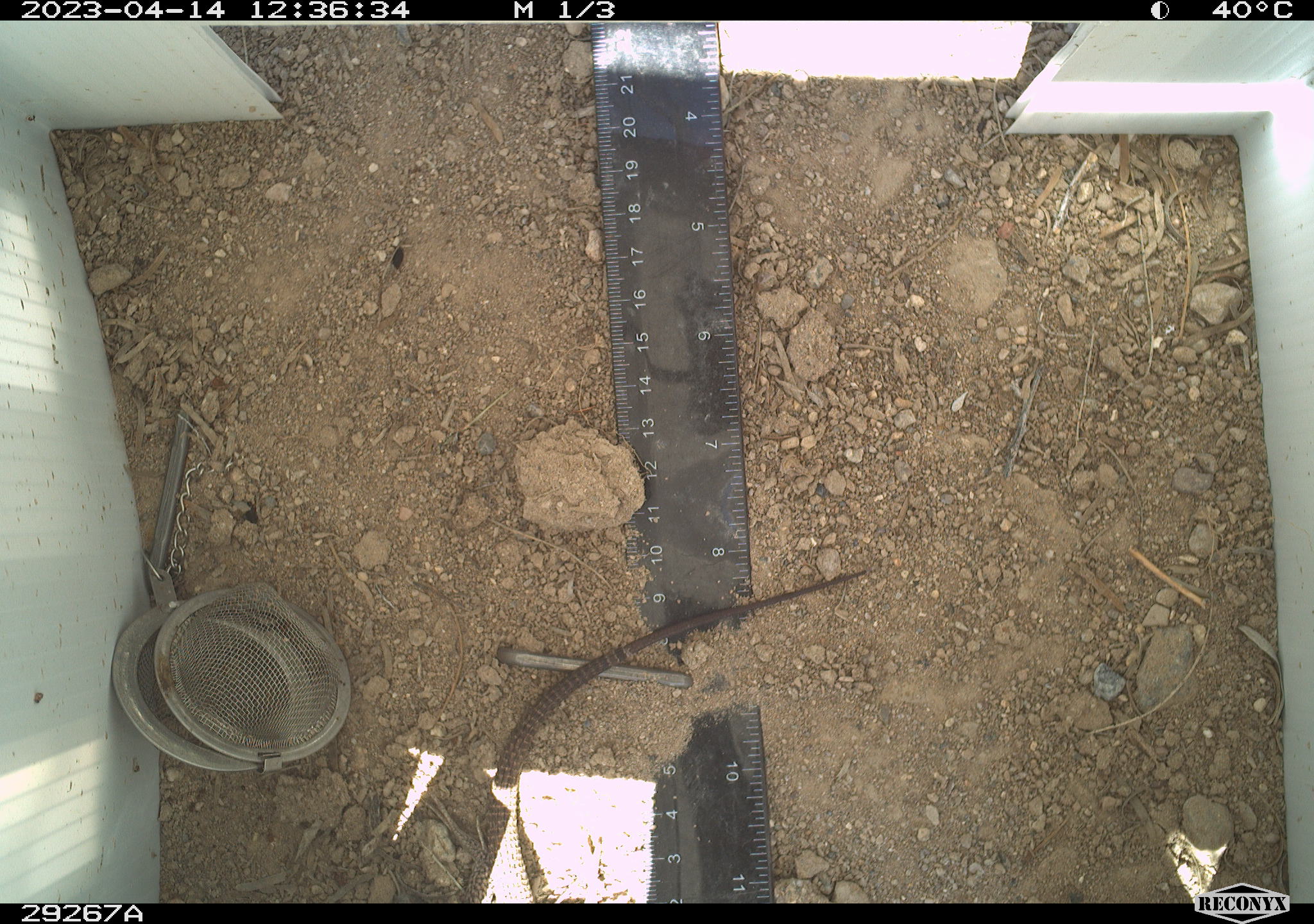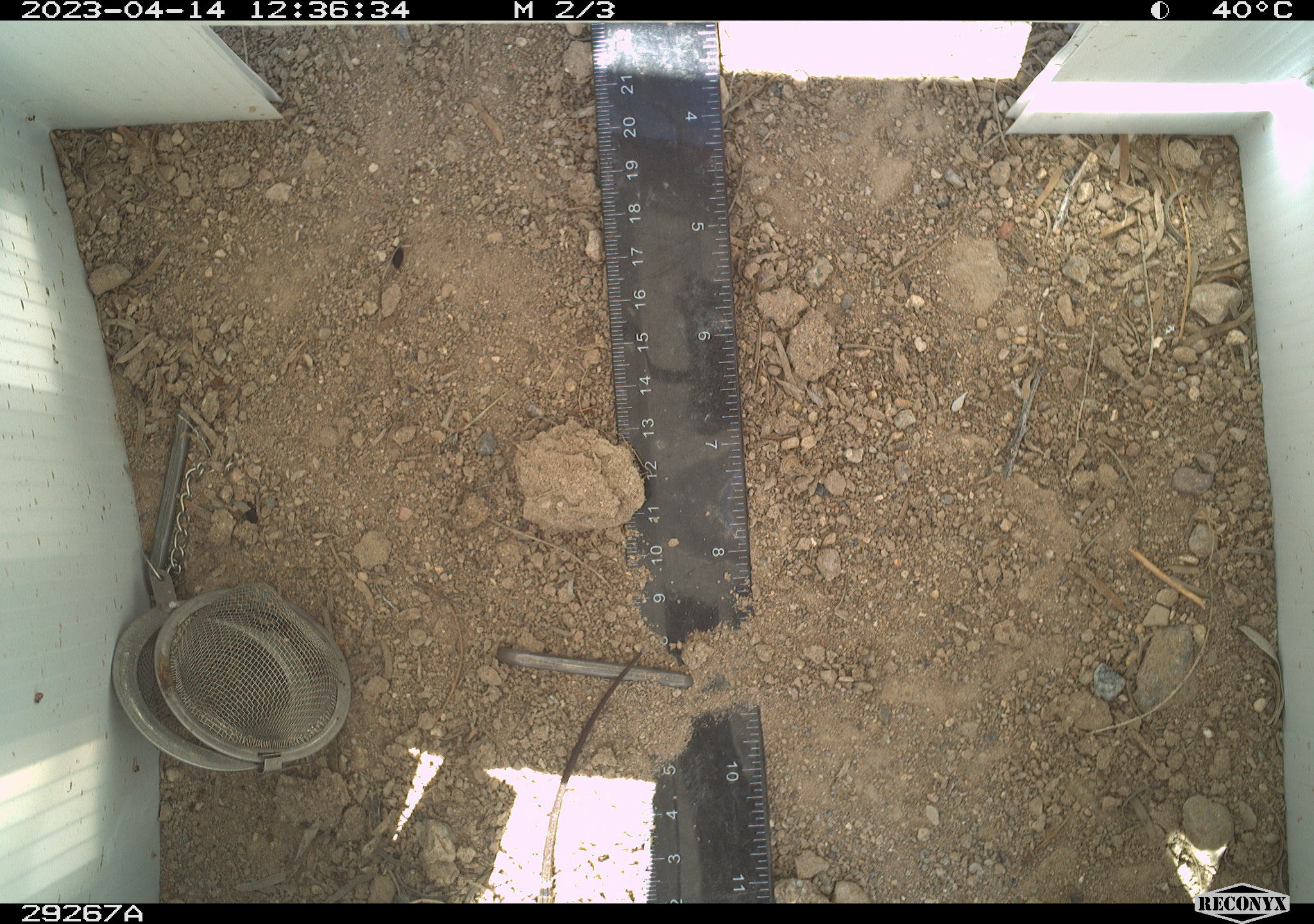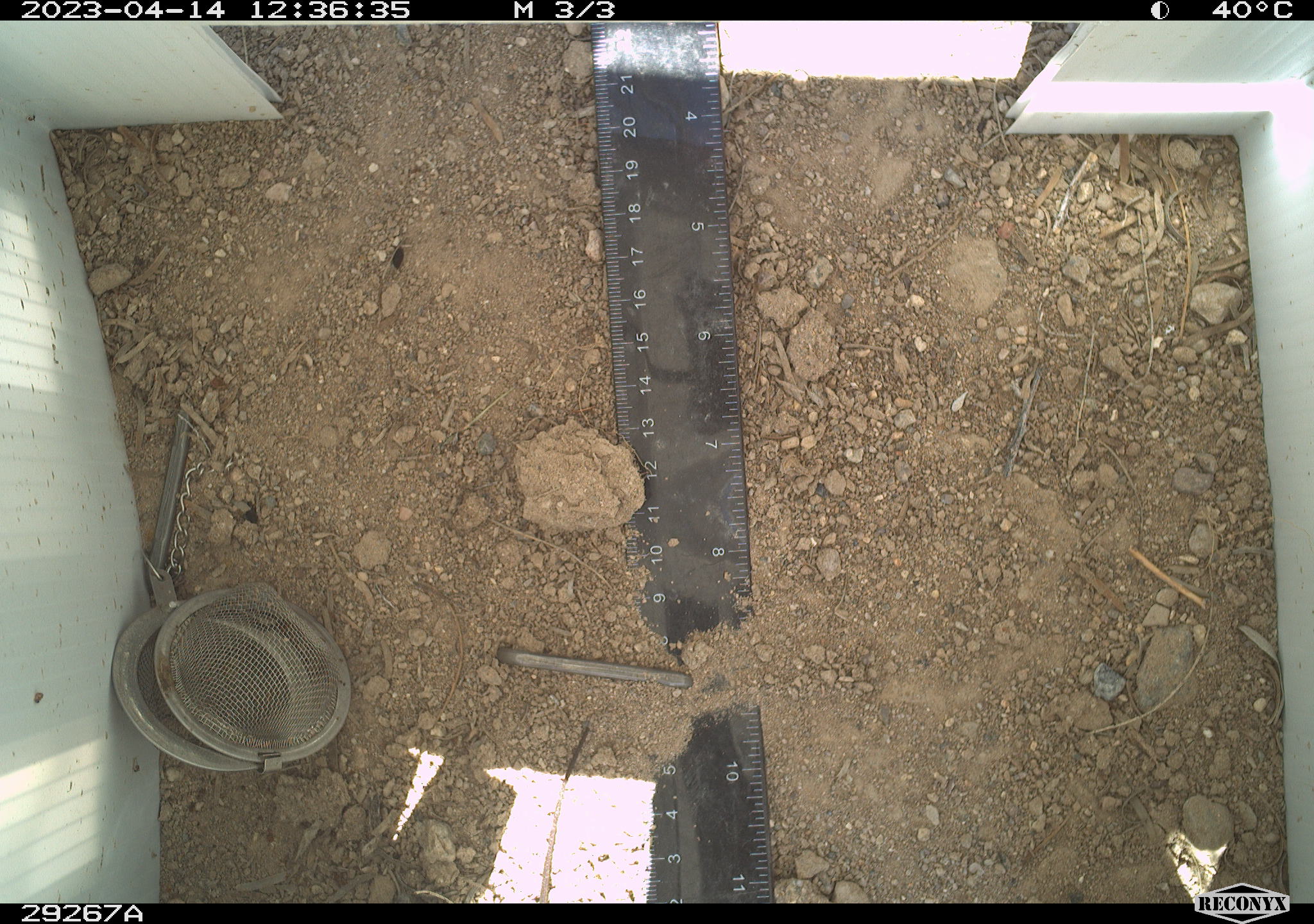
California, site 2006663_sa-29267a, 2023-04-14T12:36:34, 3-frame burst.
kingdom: Animalia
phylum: Chordata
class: Reptilia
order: Squamata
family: Teiidae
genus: Aspidoscelis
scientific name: Aspidoscelis tigris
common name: western whiptail